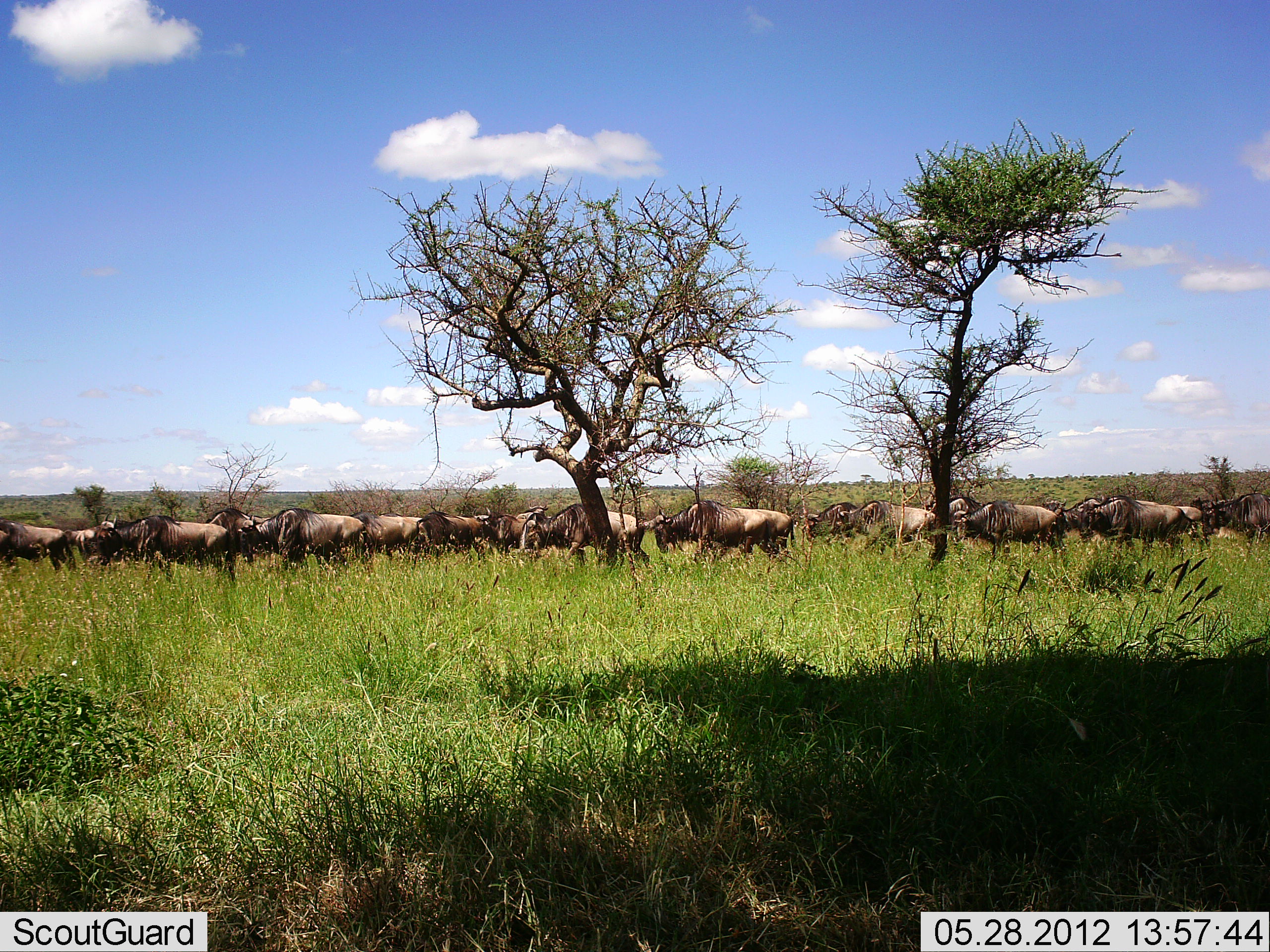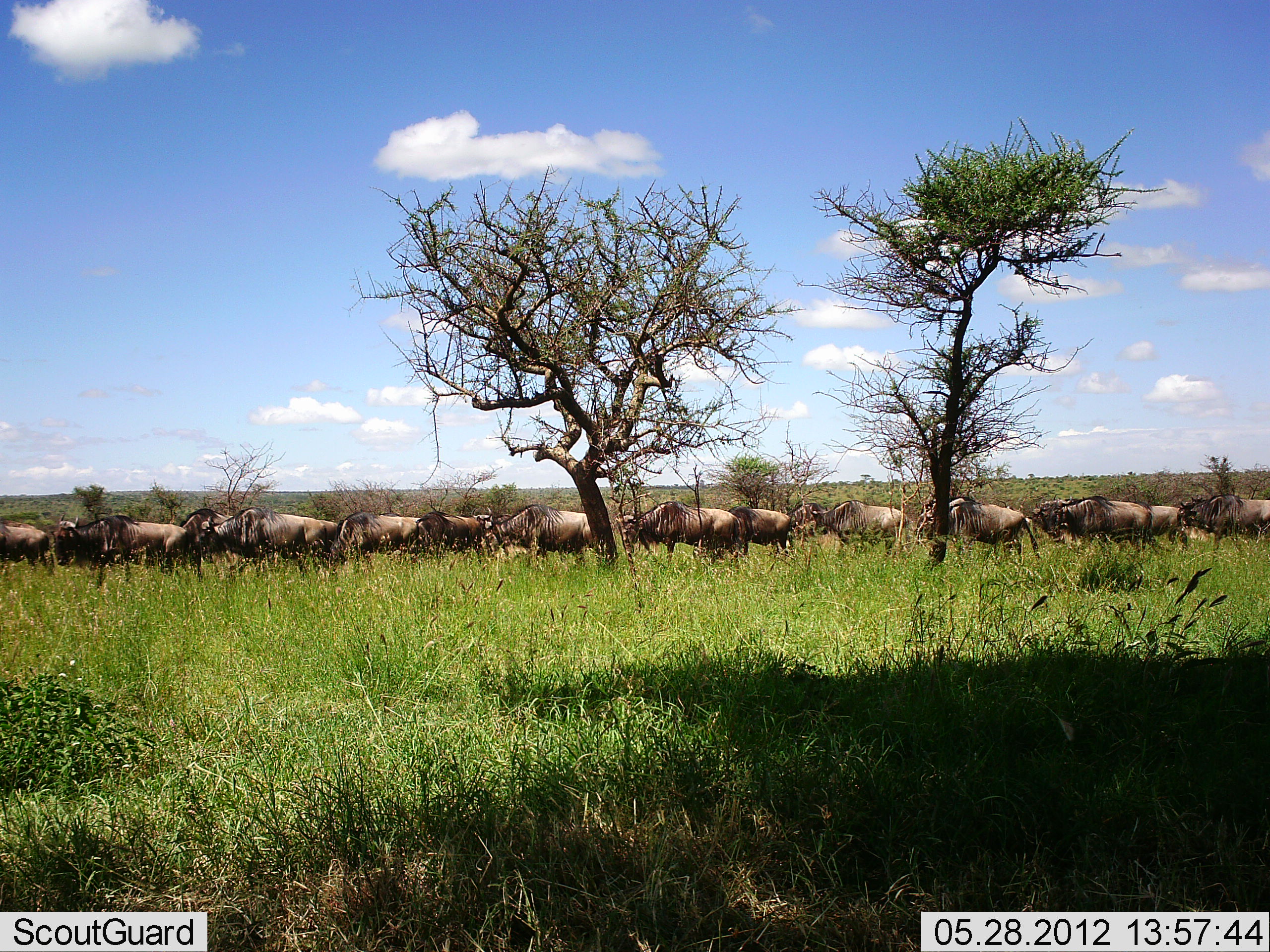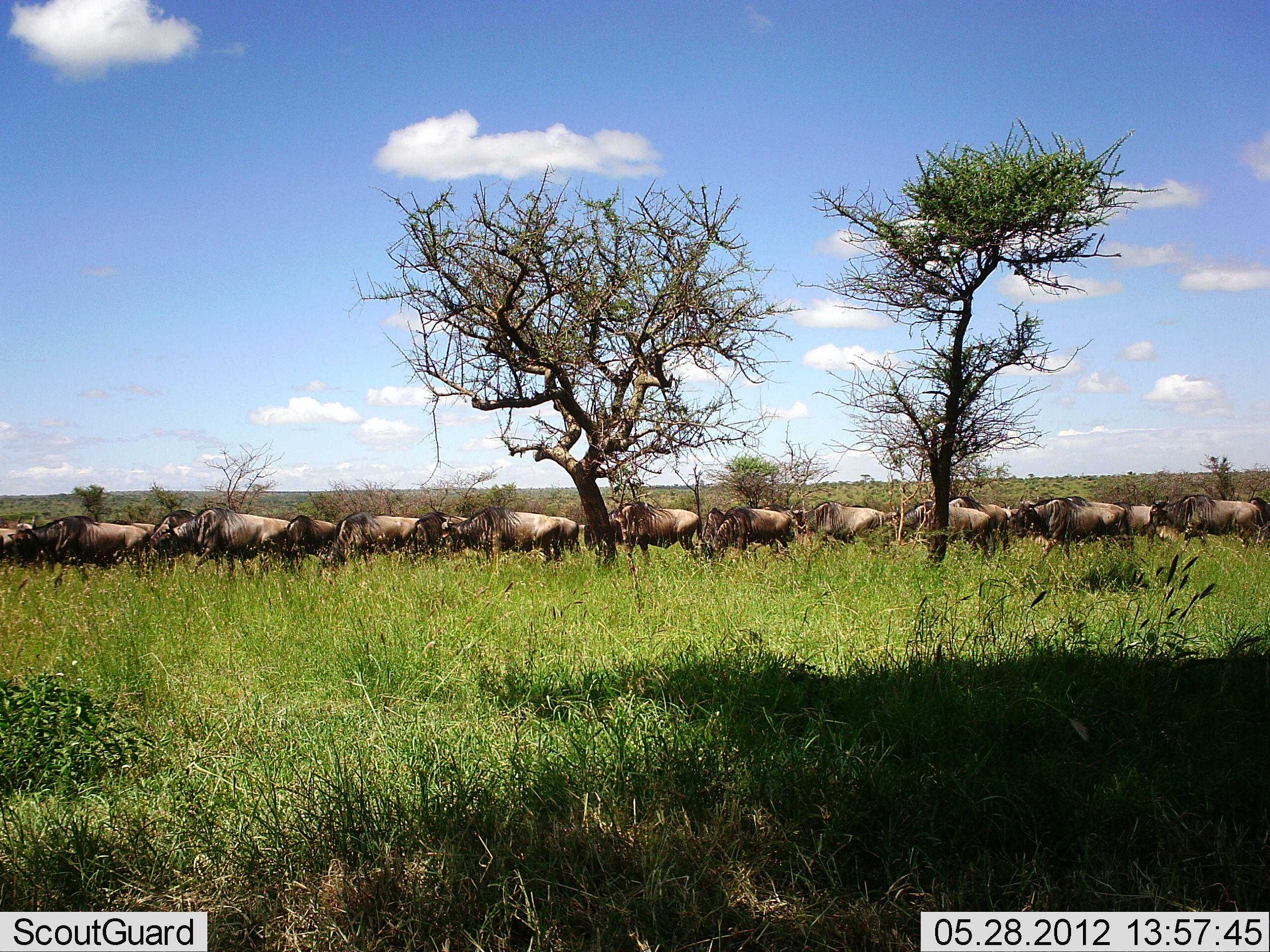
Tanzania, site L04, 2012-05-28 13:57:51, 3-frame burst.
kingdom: Animalia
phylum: Chordata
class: Mammalia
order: Artiodactyla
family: Bovidae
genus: Connochaetes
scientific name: Connochaetes taurinus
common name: blue wildebeest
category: wildebeest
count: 11-50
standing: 0%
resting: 0%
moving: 100%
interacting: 0%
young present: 0%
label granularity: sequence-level